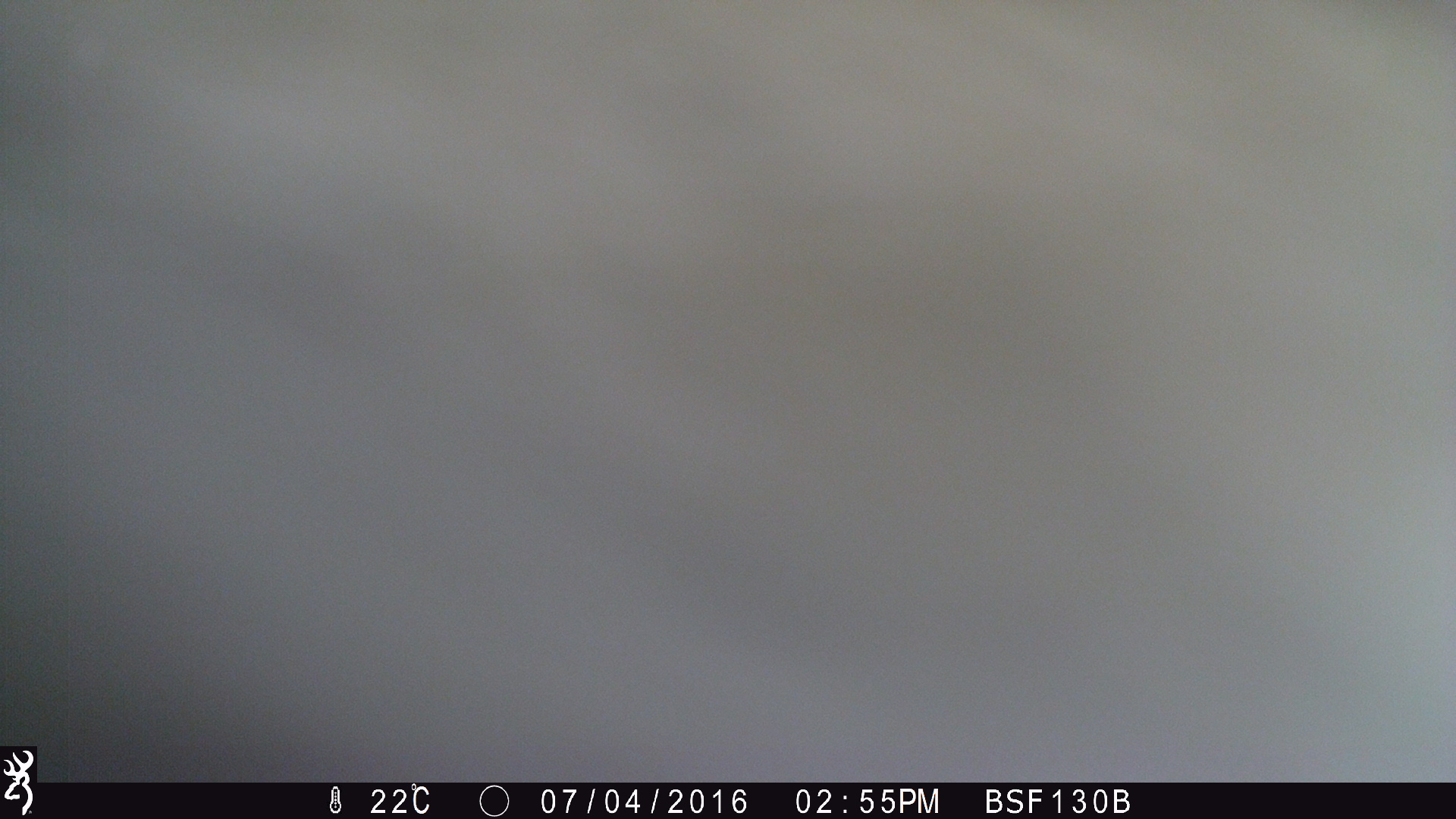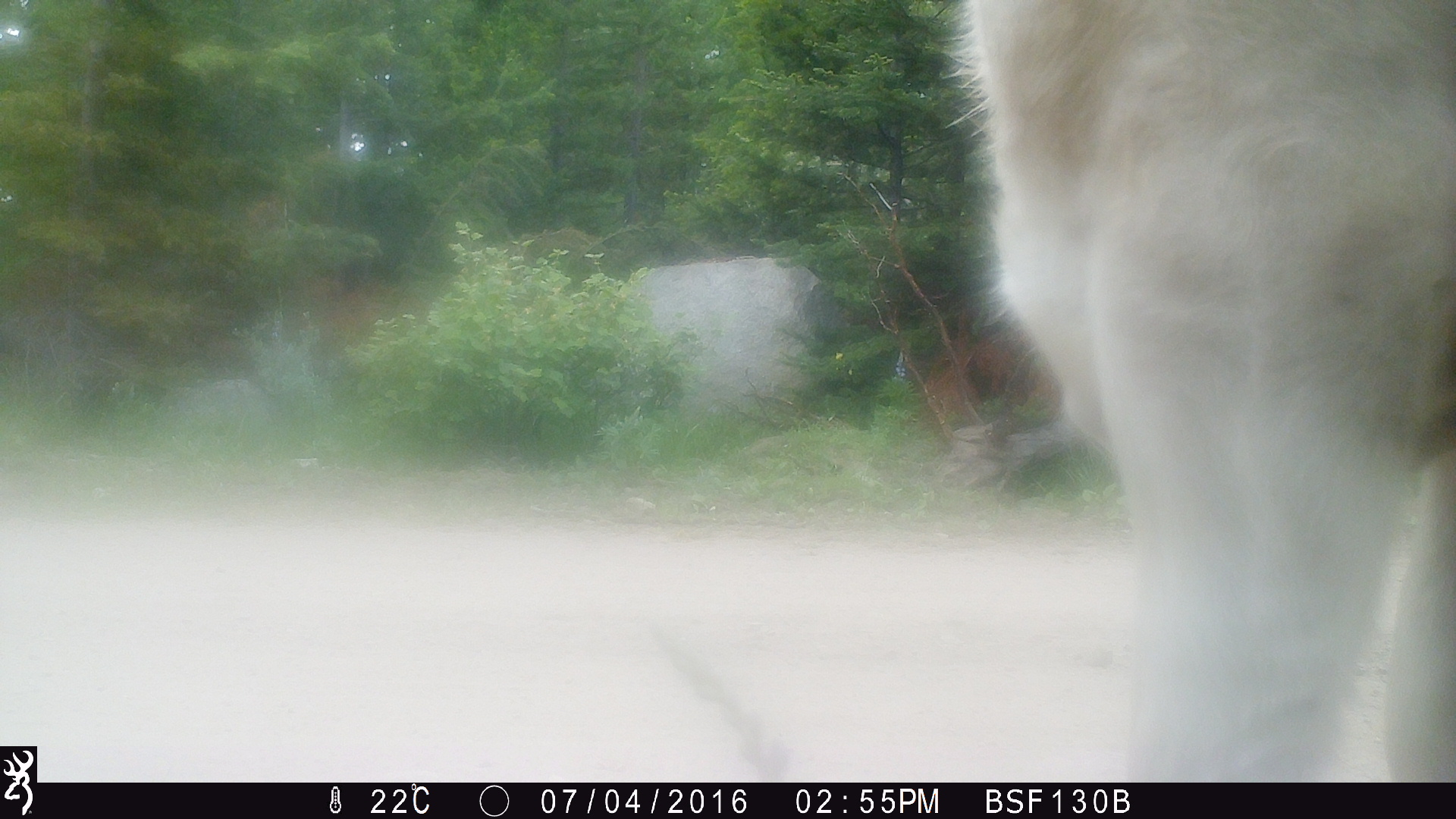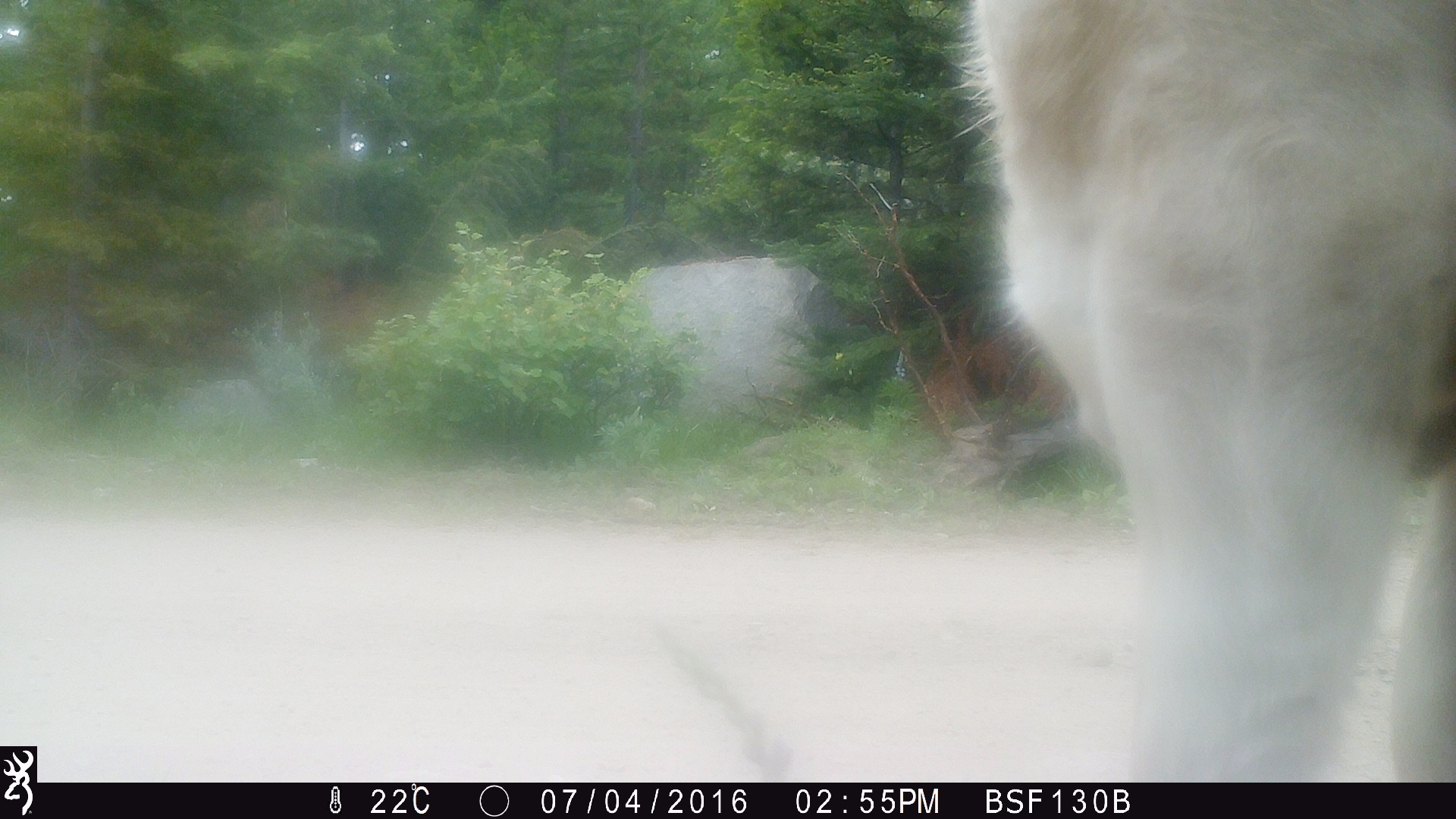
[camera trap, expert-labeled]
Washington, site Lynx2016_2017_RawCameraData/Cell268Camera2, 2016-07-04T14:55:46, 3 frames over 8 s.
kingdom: Animalia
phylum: Chordata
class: Mammalia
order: Artiodactyla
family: Bovidae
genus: Bos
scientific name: Bos taurus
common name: domestic cattle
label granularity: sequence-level